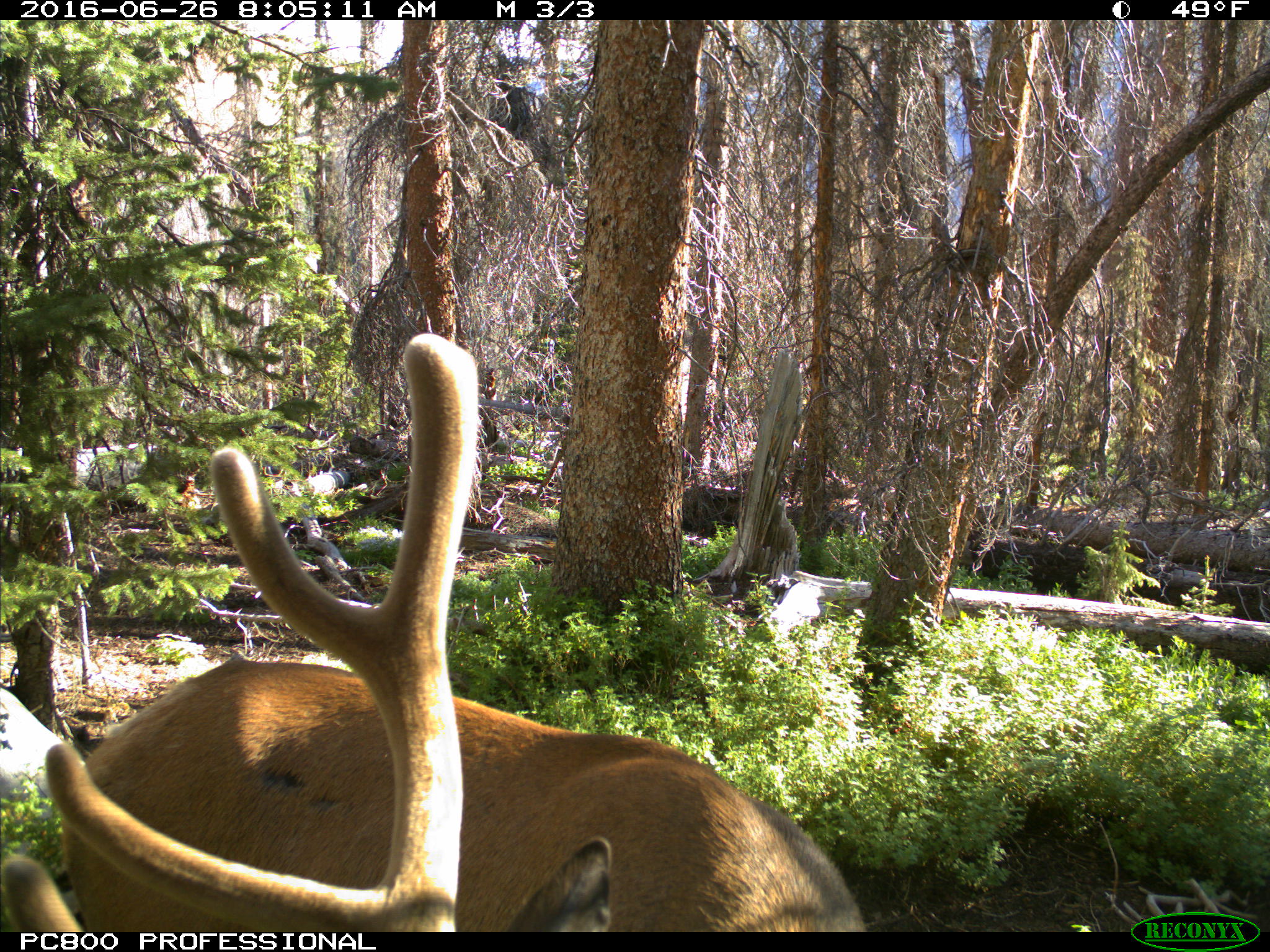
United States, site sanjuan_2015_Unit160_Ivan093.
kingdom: Animalia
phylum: Chordata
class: Mammalia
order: Artiodactyla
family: Cervidae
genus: Cervus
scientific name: Cervus elaphus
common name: red deer